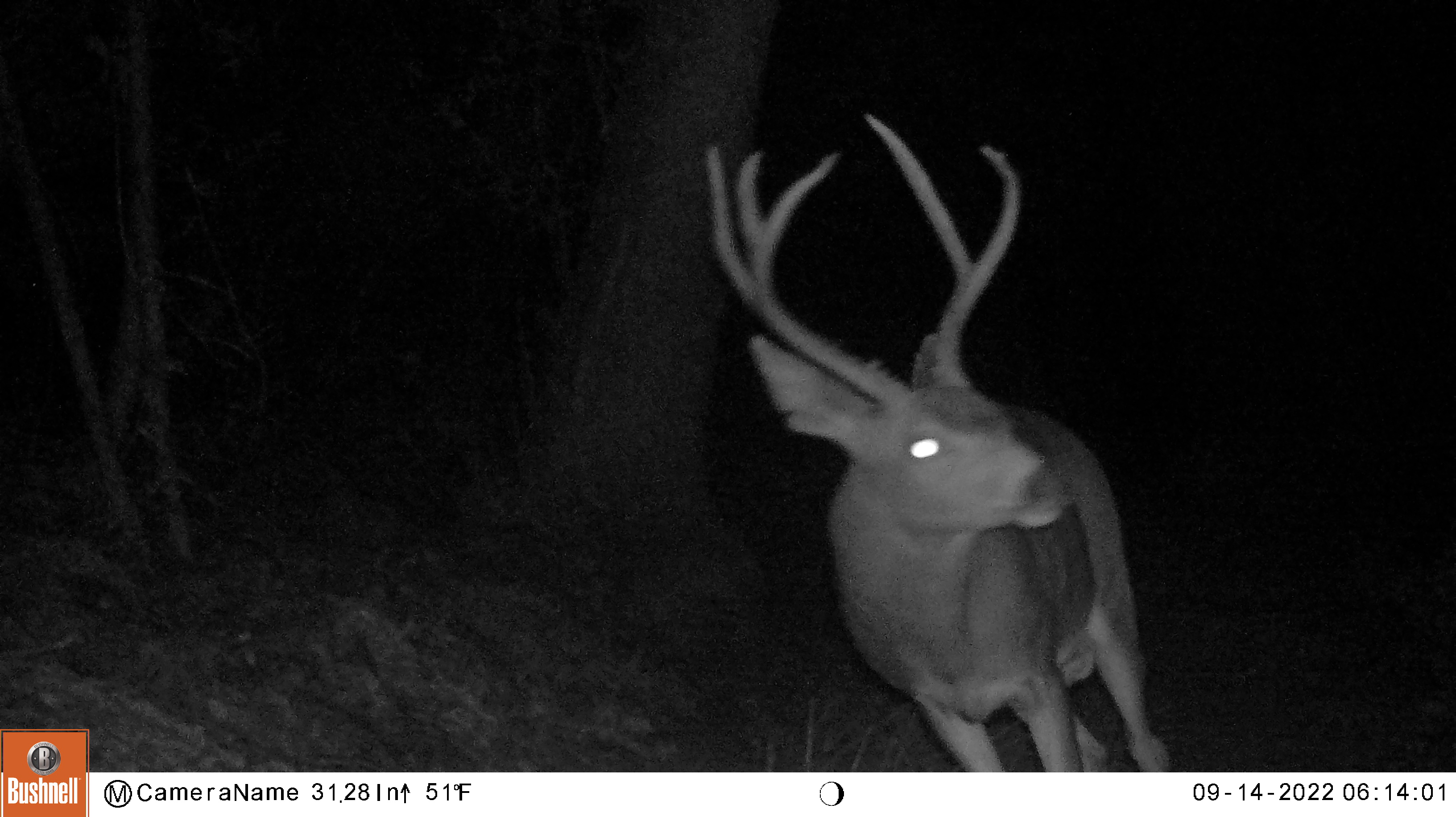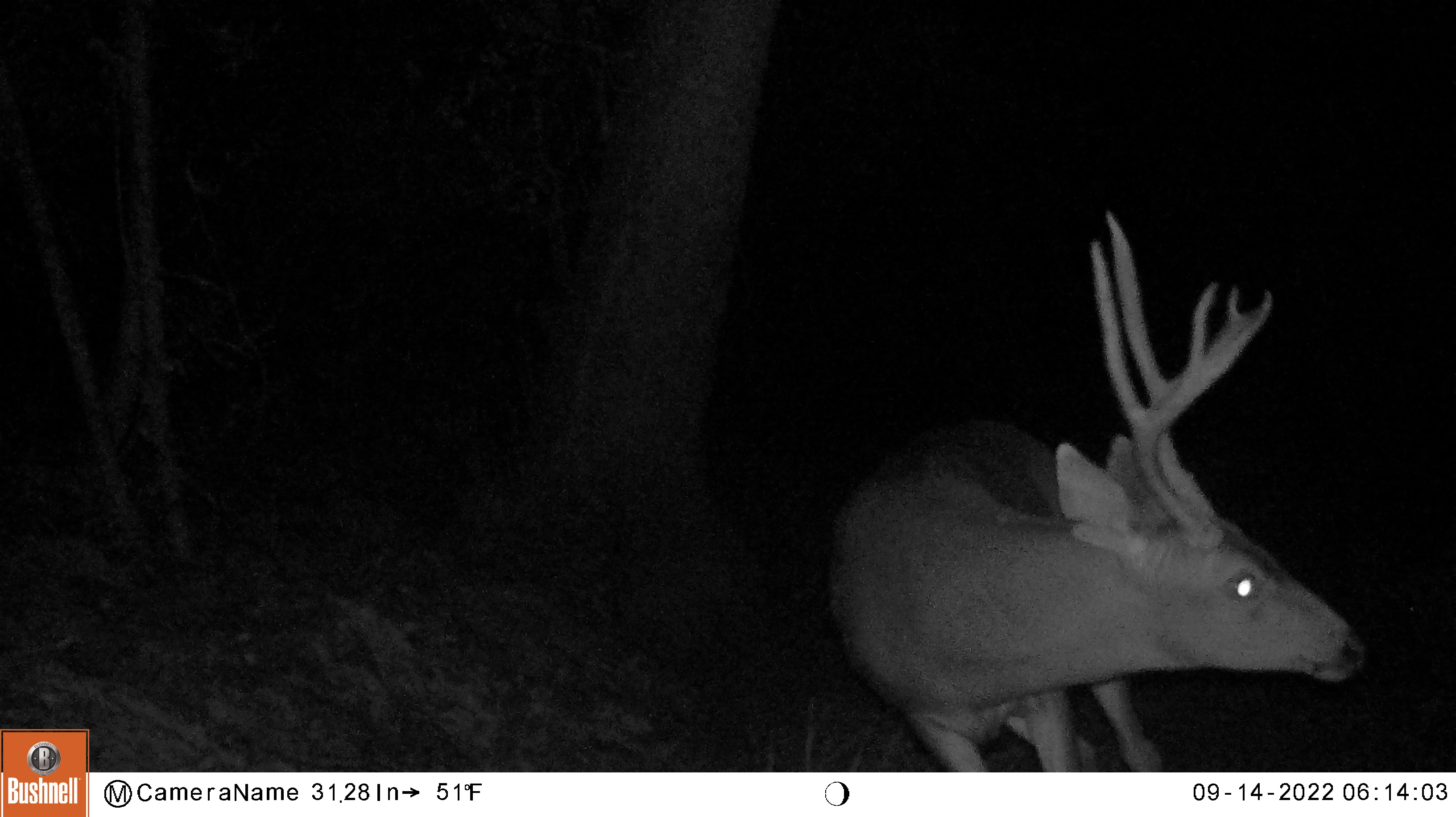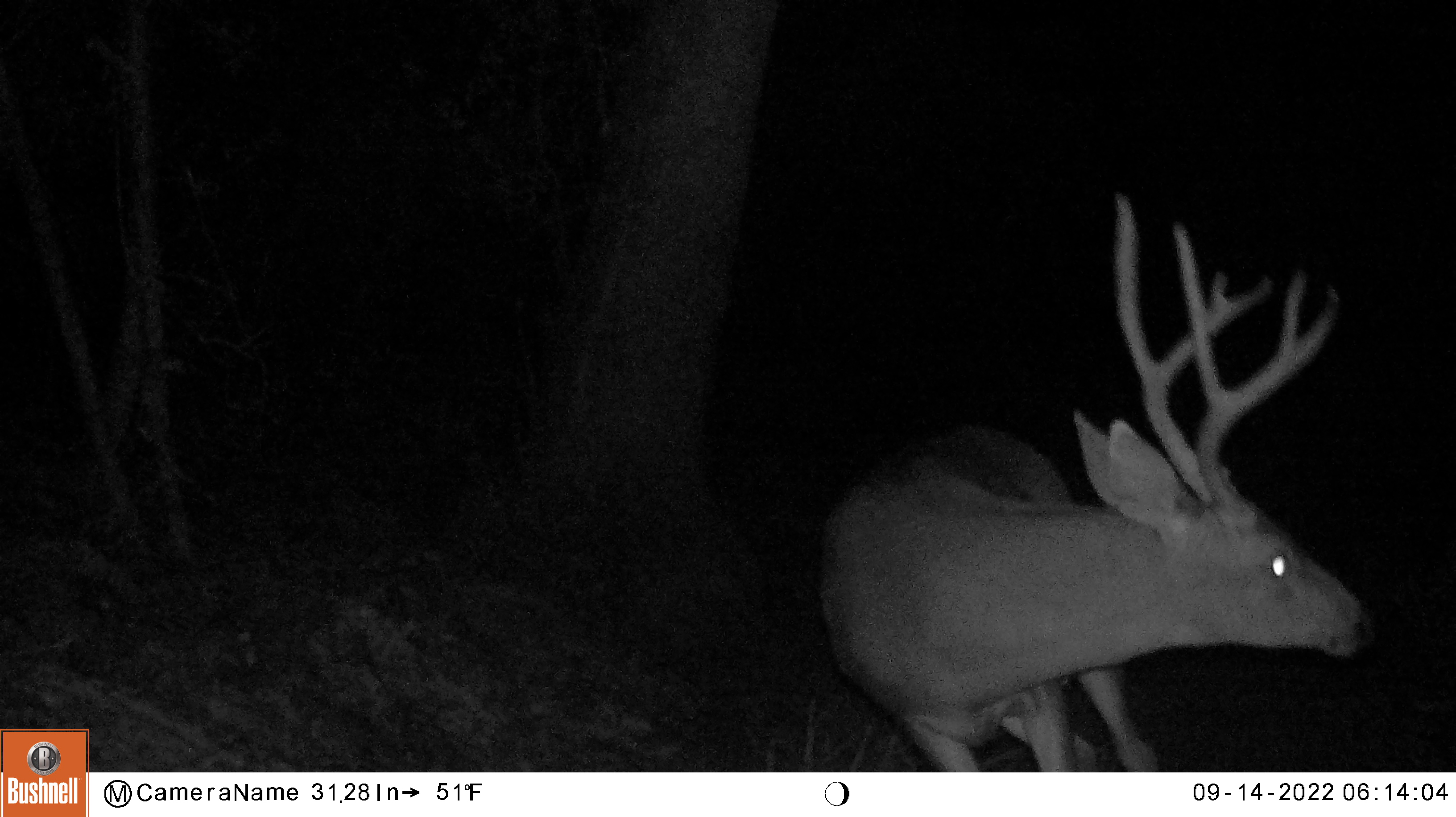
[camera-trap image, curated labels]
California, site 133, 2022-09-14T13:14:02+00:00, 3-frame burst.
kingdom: Animalia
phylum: Chordata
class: Mammalia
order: Artiodactyla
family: Cervidae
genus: Odocoileus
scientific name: Odocoileus hemionus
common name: mule deer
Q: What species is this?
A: Mule deer (Odocoileus hemionus).